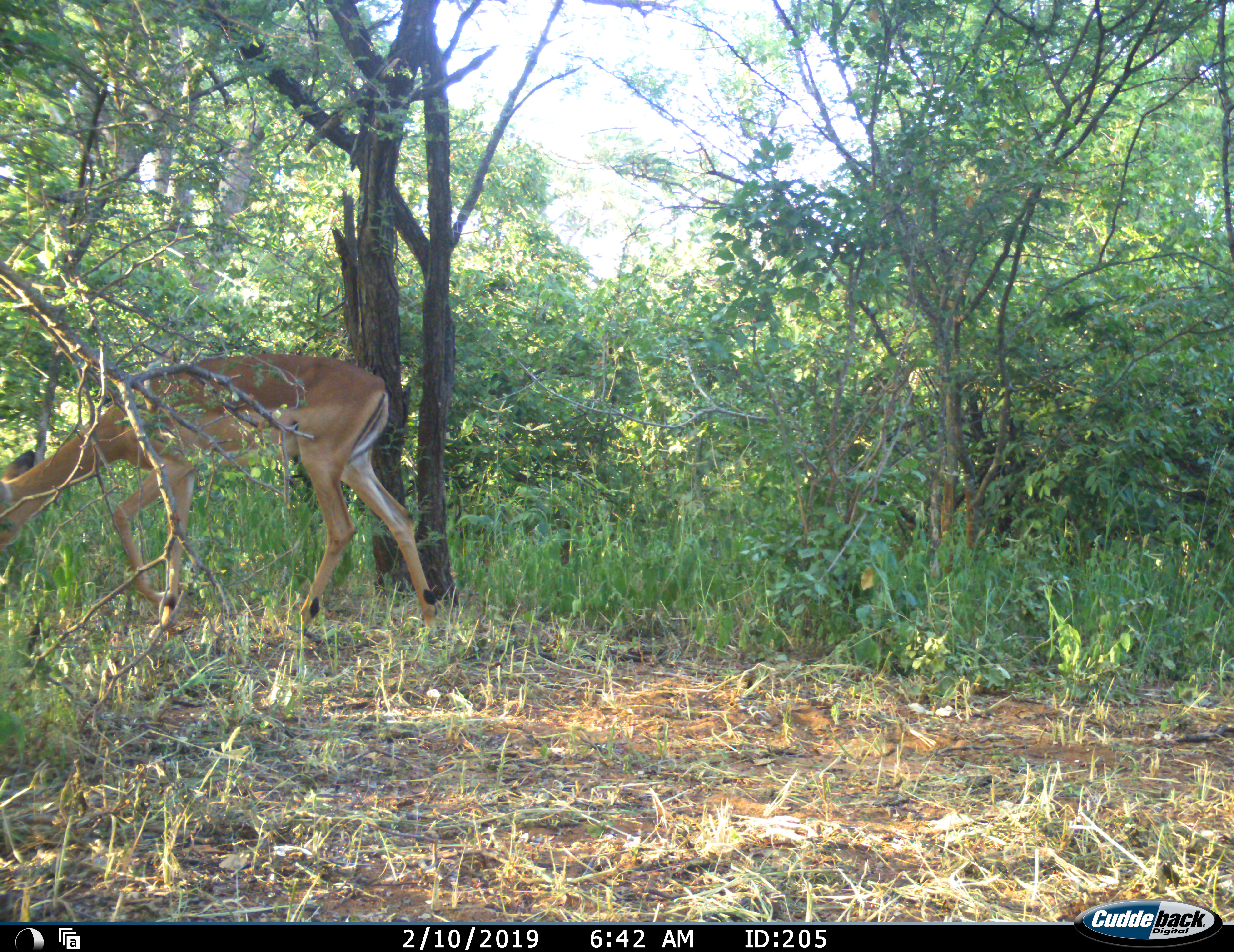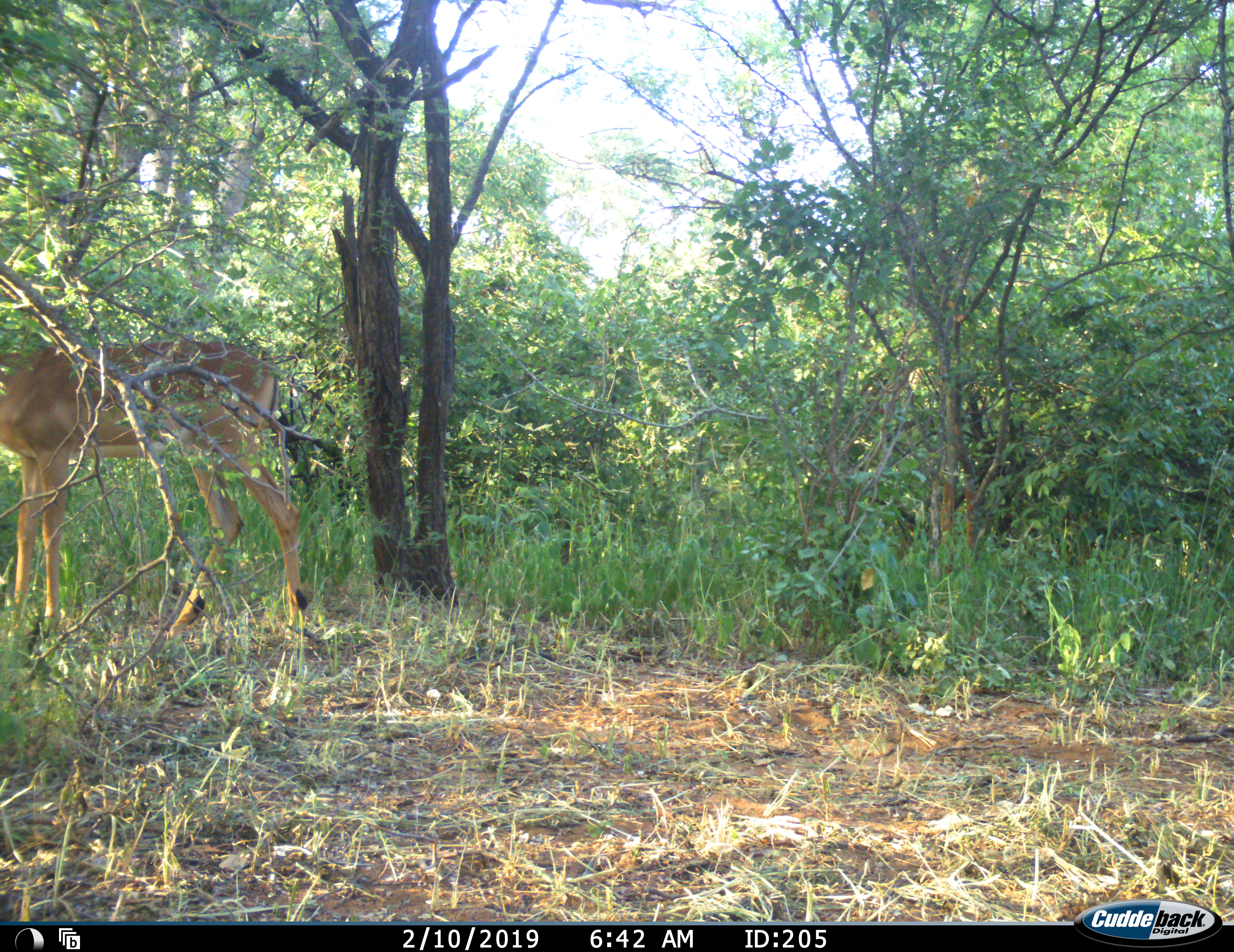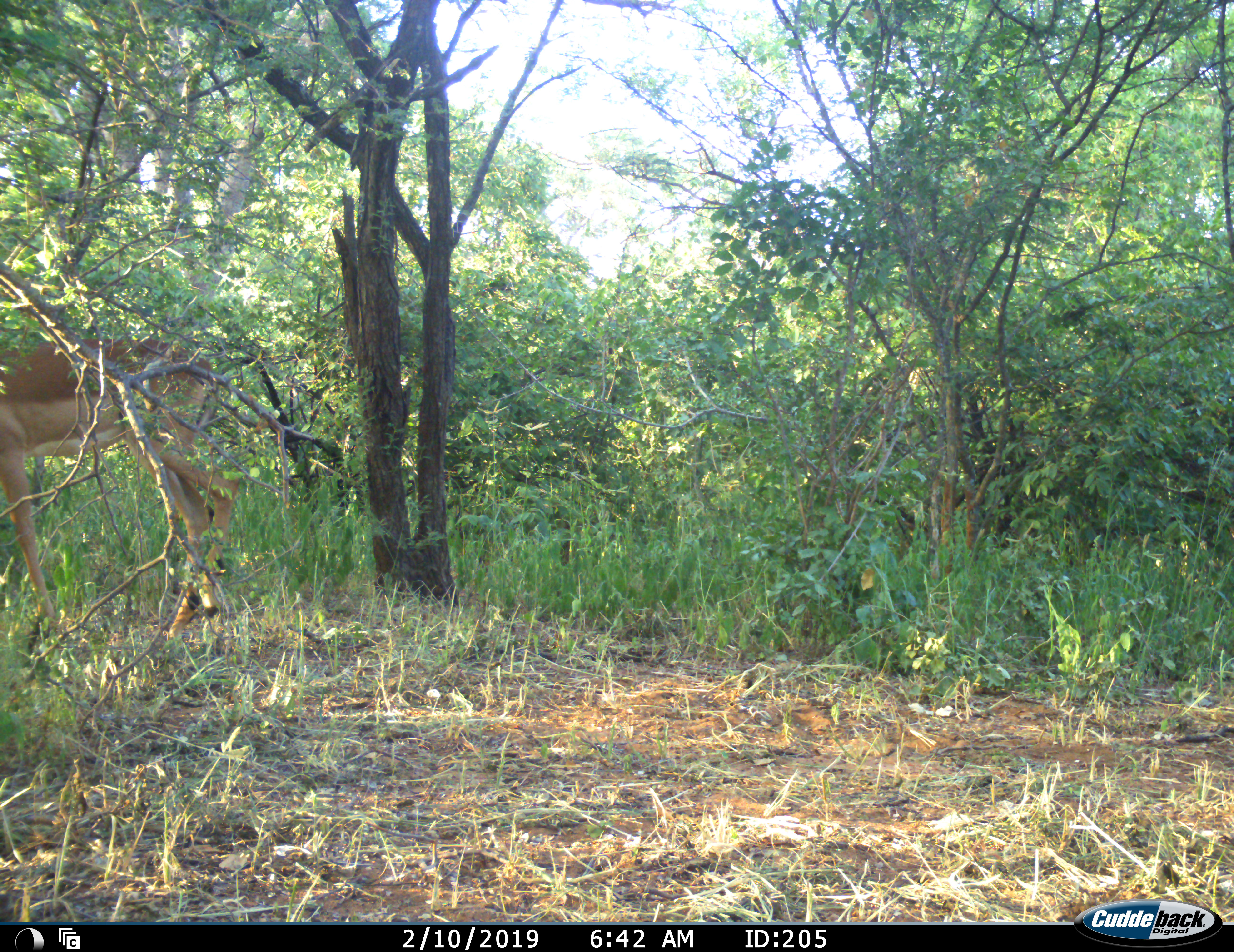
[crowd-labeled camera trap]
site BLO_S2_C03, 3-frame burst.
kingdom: Animalia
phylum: Chordata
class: Mammalia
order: Artiodactyla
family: Bovidae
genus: Aepyceros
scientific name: Aepyceros melampus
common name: impala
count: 1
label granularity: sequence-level